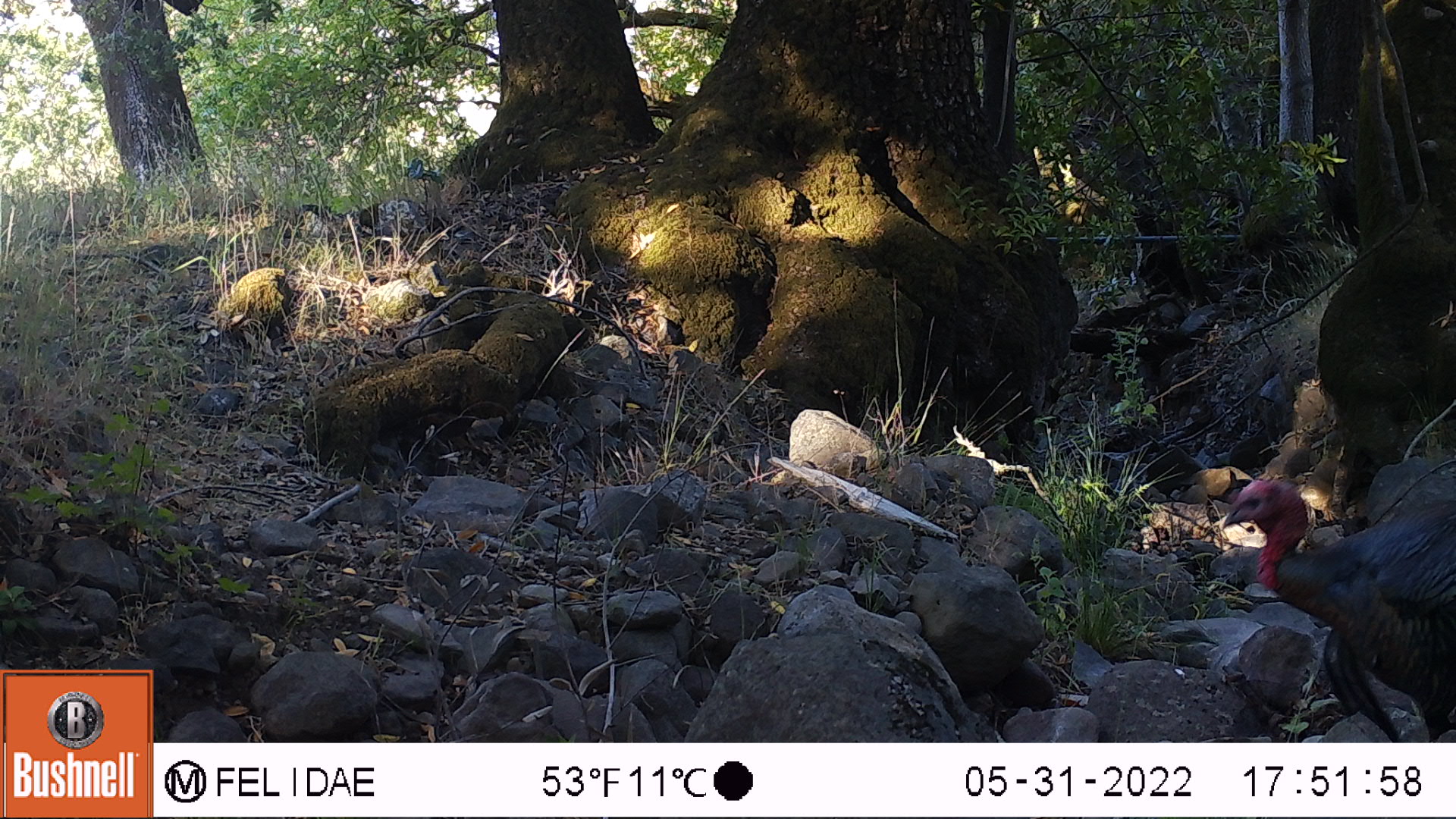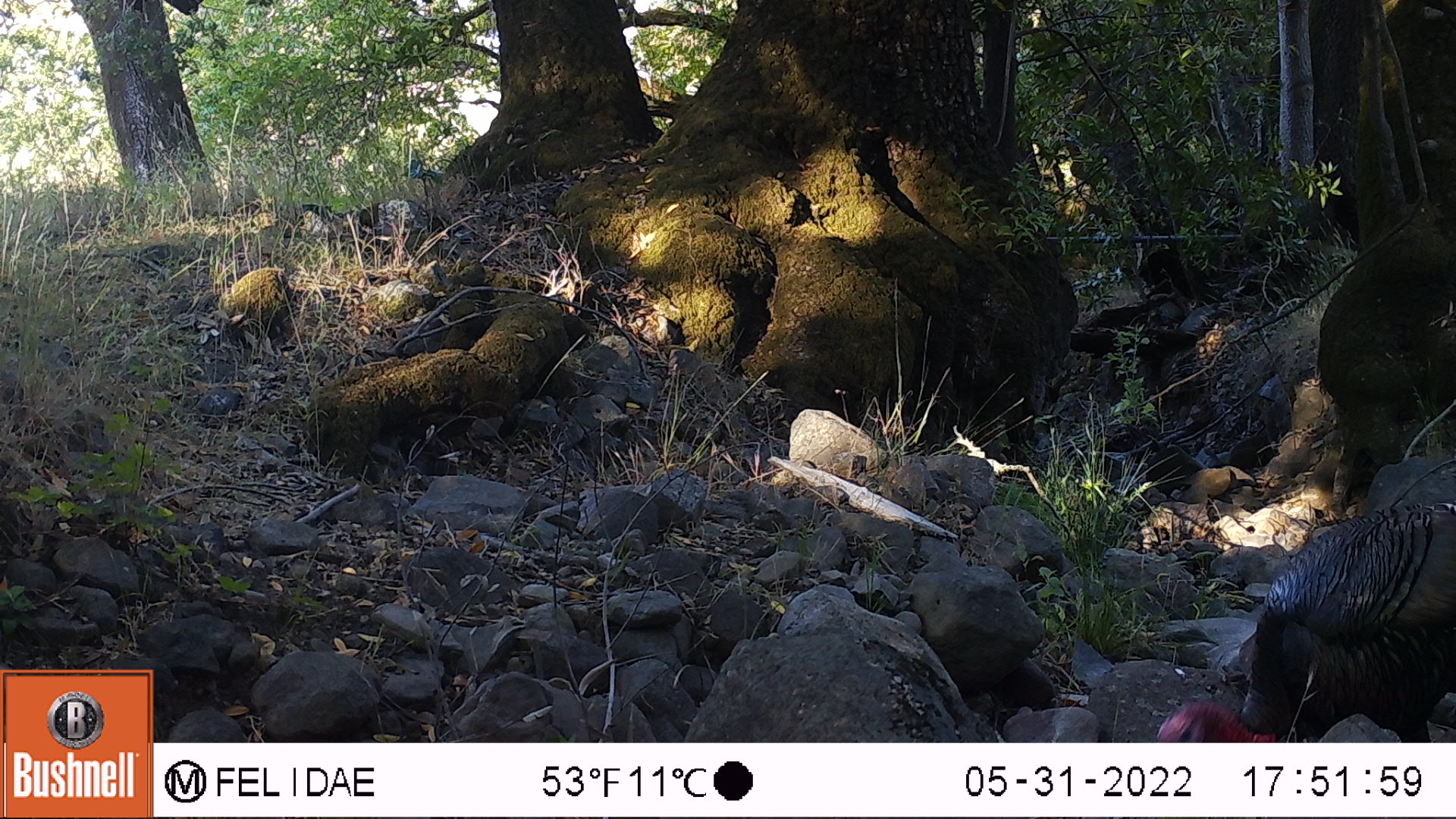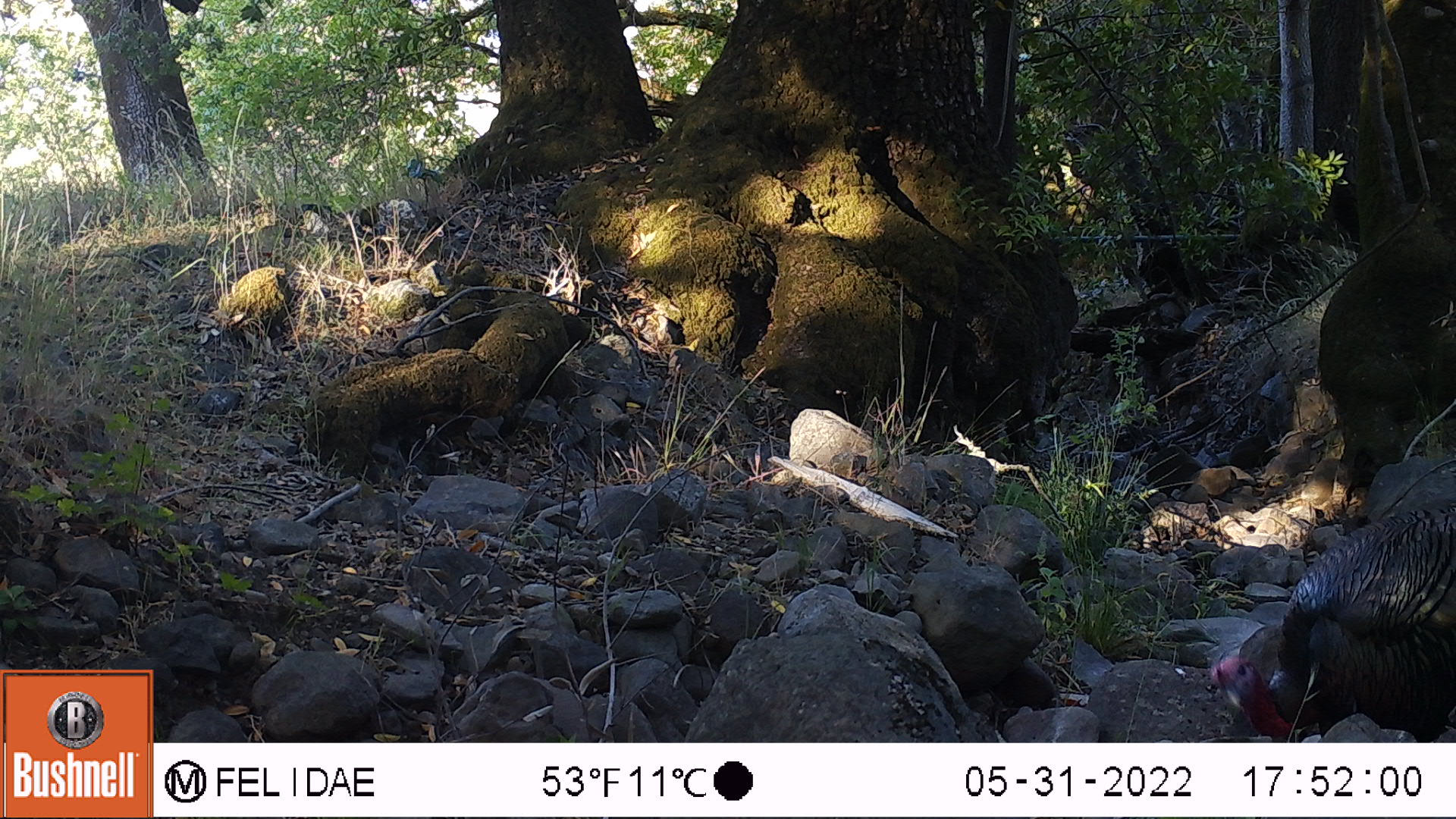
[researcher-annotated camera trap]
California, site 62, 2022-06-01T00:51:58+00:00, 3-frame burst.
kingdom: Animalia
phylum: Chordata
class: Aves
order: Galliformes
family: Phasianidae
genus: Meleagris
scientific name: Meleagris gallopavo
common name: turkey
Turkey (Meleagris gallopavo).